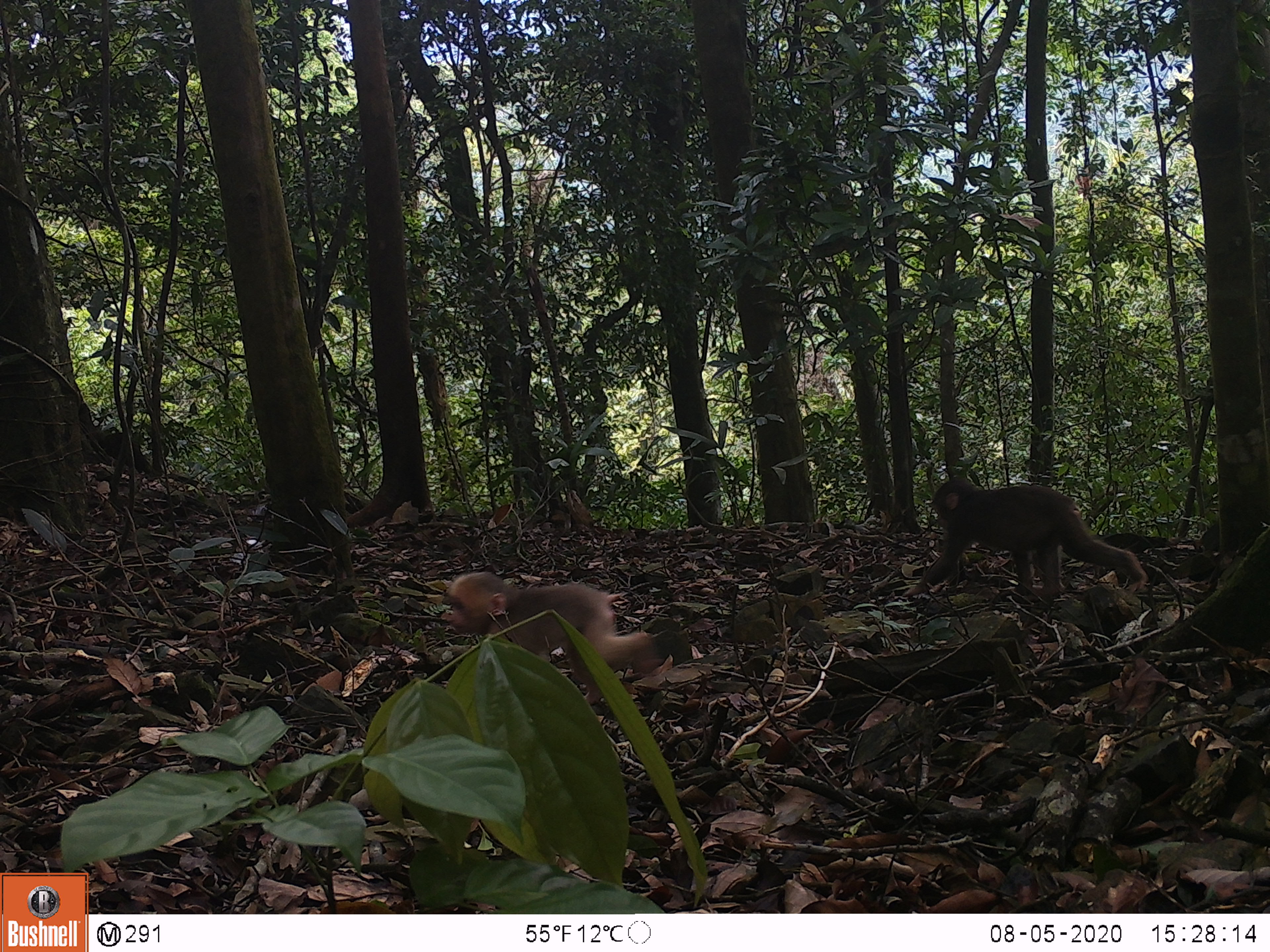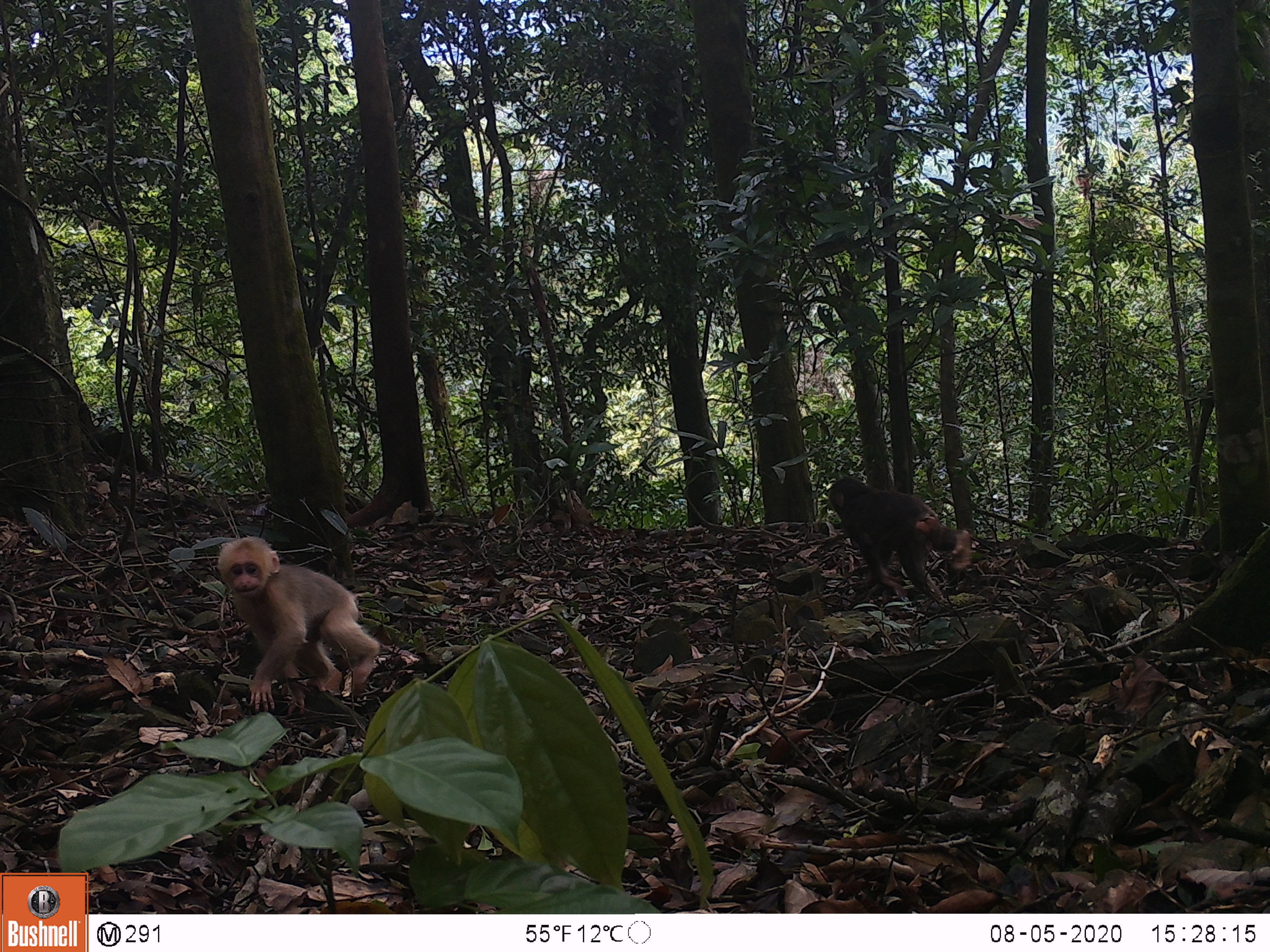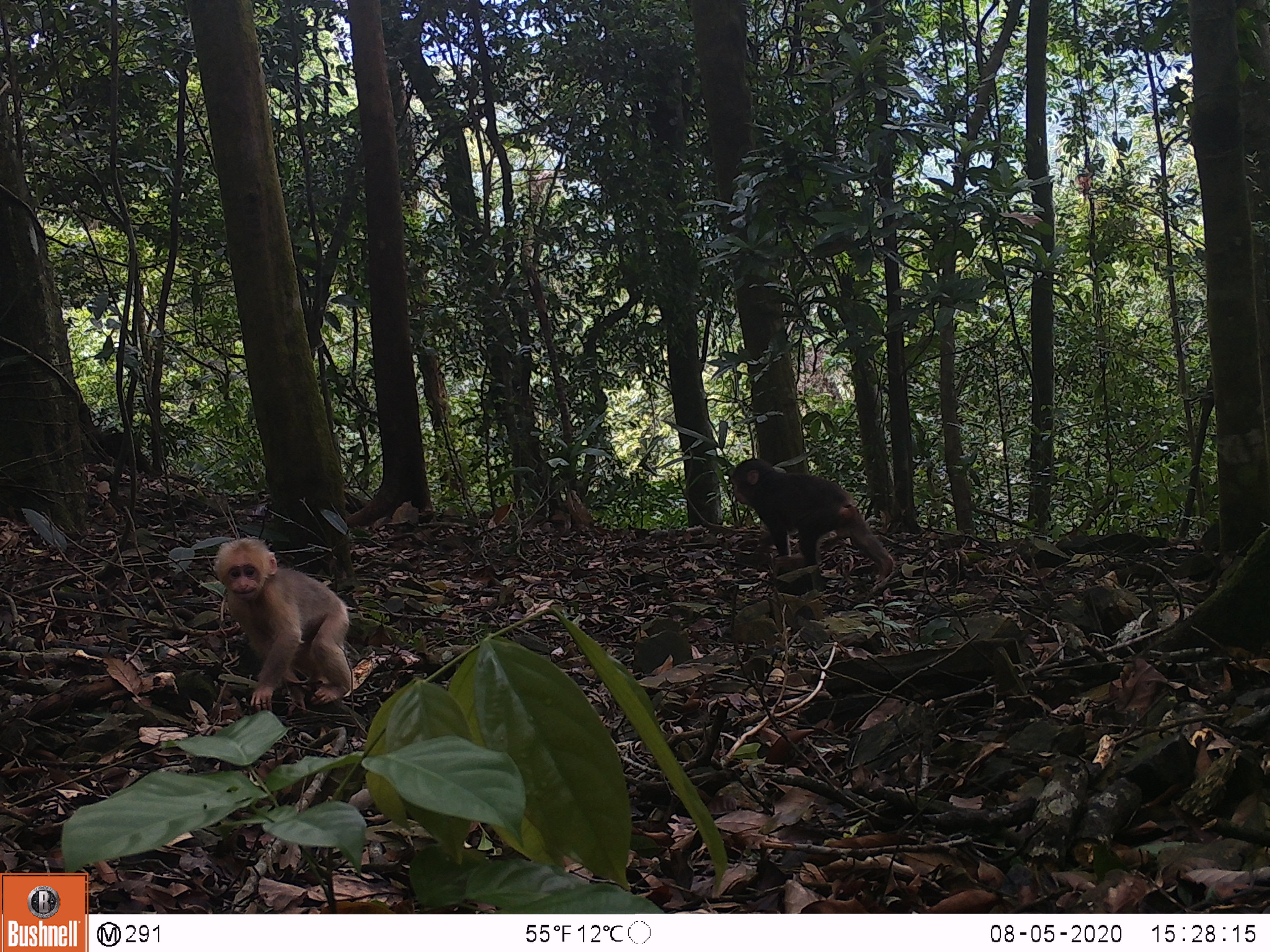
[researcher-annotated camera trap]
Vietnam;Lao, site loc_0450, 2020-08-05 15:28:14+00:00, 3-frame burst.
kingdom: Animalia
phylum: Chordata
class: Mammalia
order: Primates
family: Cercopithecidae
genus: Macaca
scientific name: Macaca arctoides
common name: stump-tailed macaque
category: stump tailed macaque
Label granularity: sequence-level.